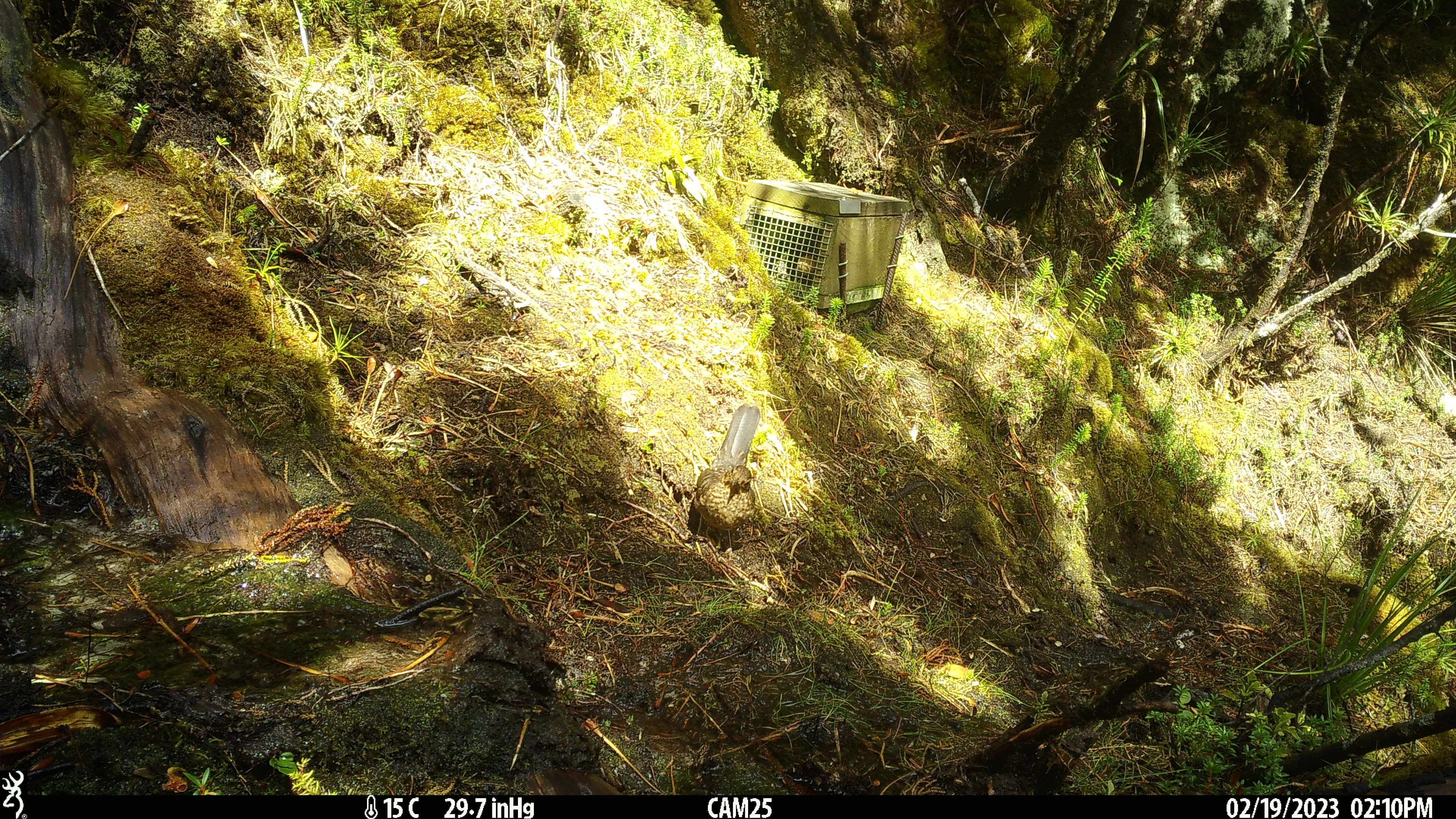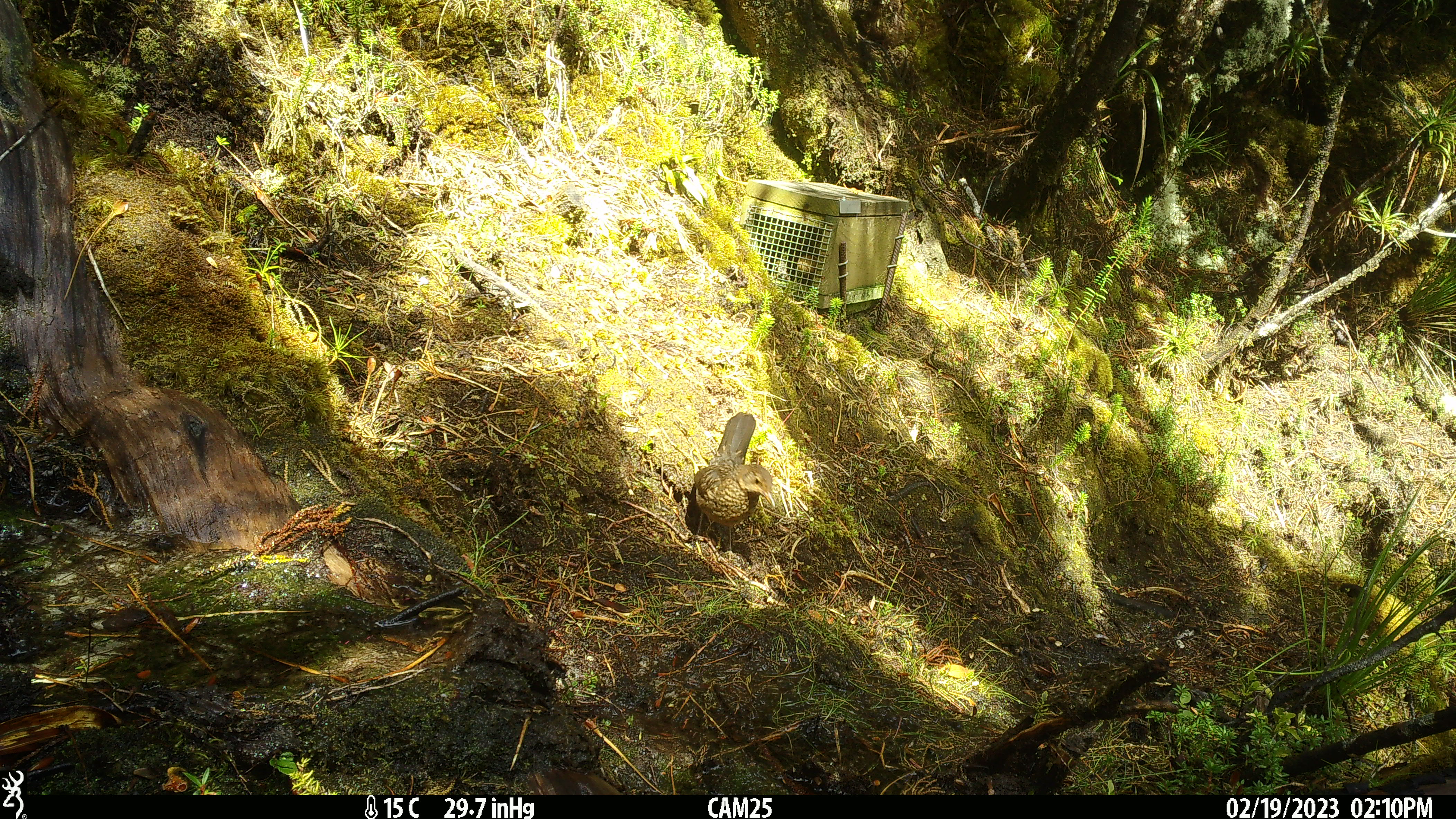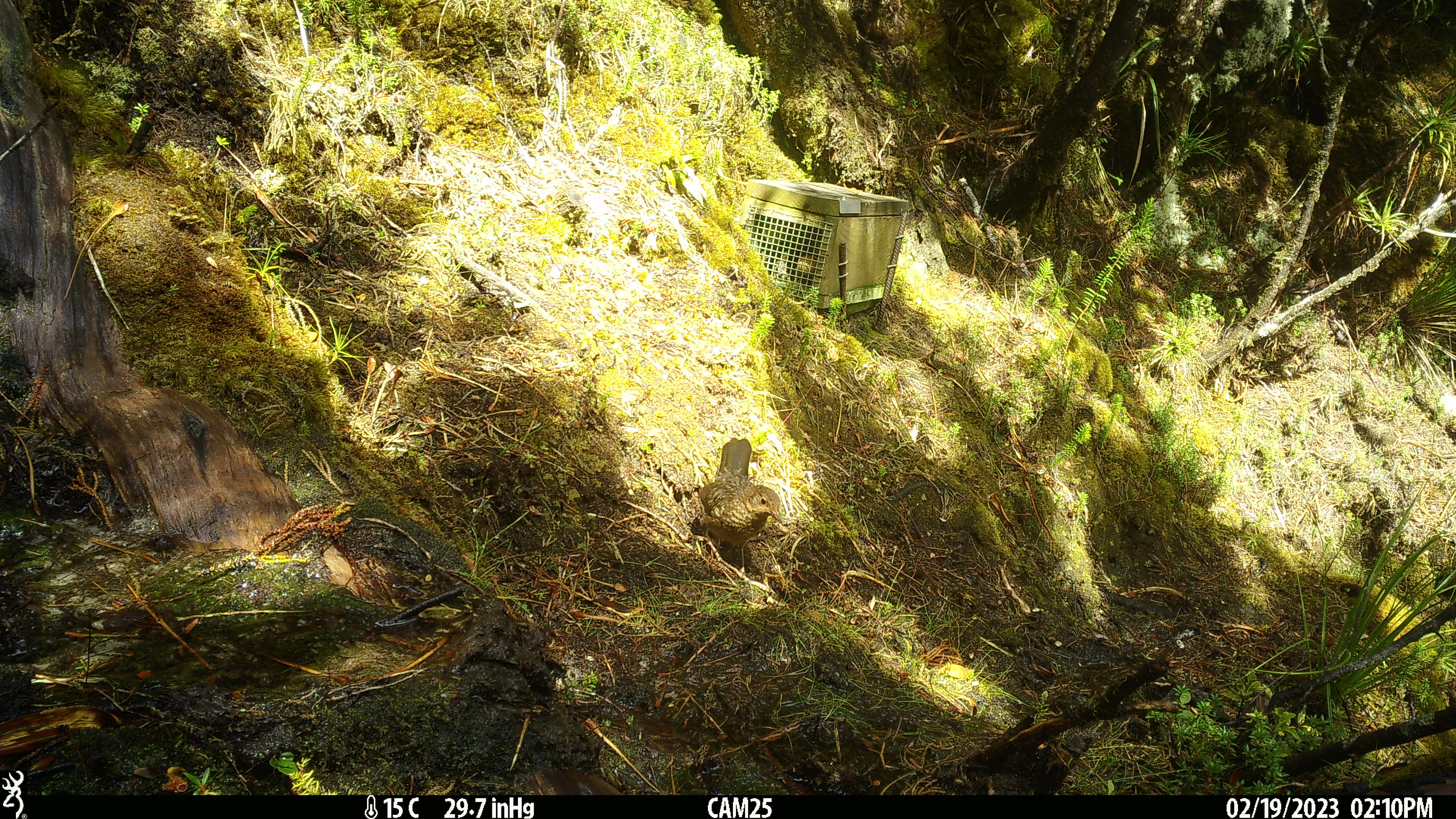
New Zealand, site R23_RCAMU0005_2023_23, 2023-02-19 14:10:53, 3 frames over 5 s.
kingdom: Animalia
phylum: Chordata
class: Aves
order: Passeriformes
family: Turdidae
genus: Turdus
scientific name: Turdus merula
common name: eurasian blackbird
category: blackbird